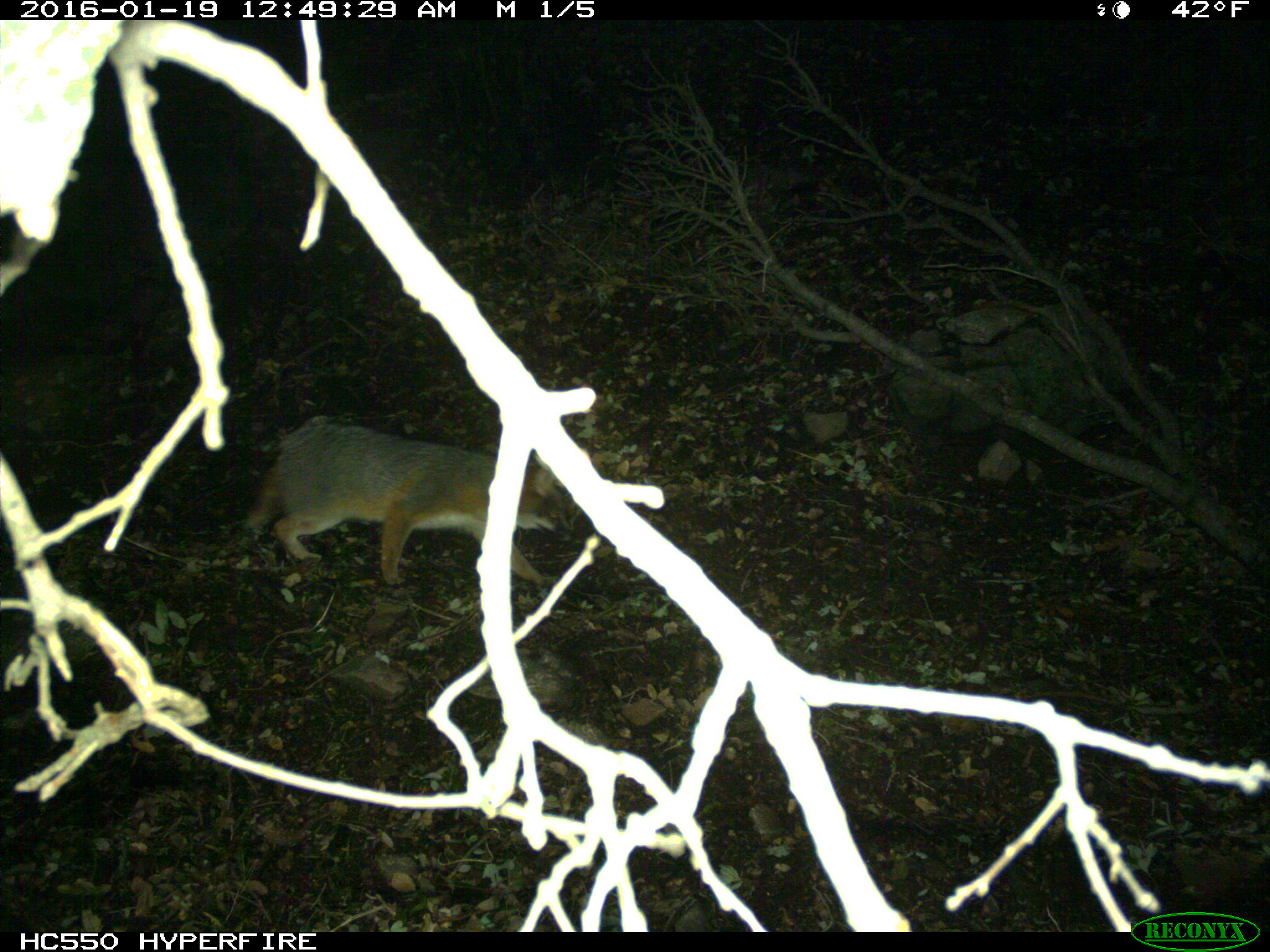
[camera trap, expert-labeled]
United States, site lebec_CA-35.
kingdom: Animalia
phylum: Chordata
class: Mammalia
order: Carnivora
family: Canidae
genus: Urocyon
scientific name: Urocyon cinereoargenteus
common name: gray fox